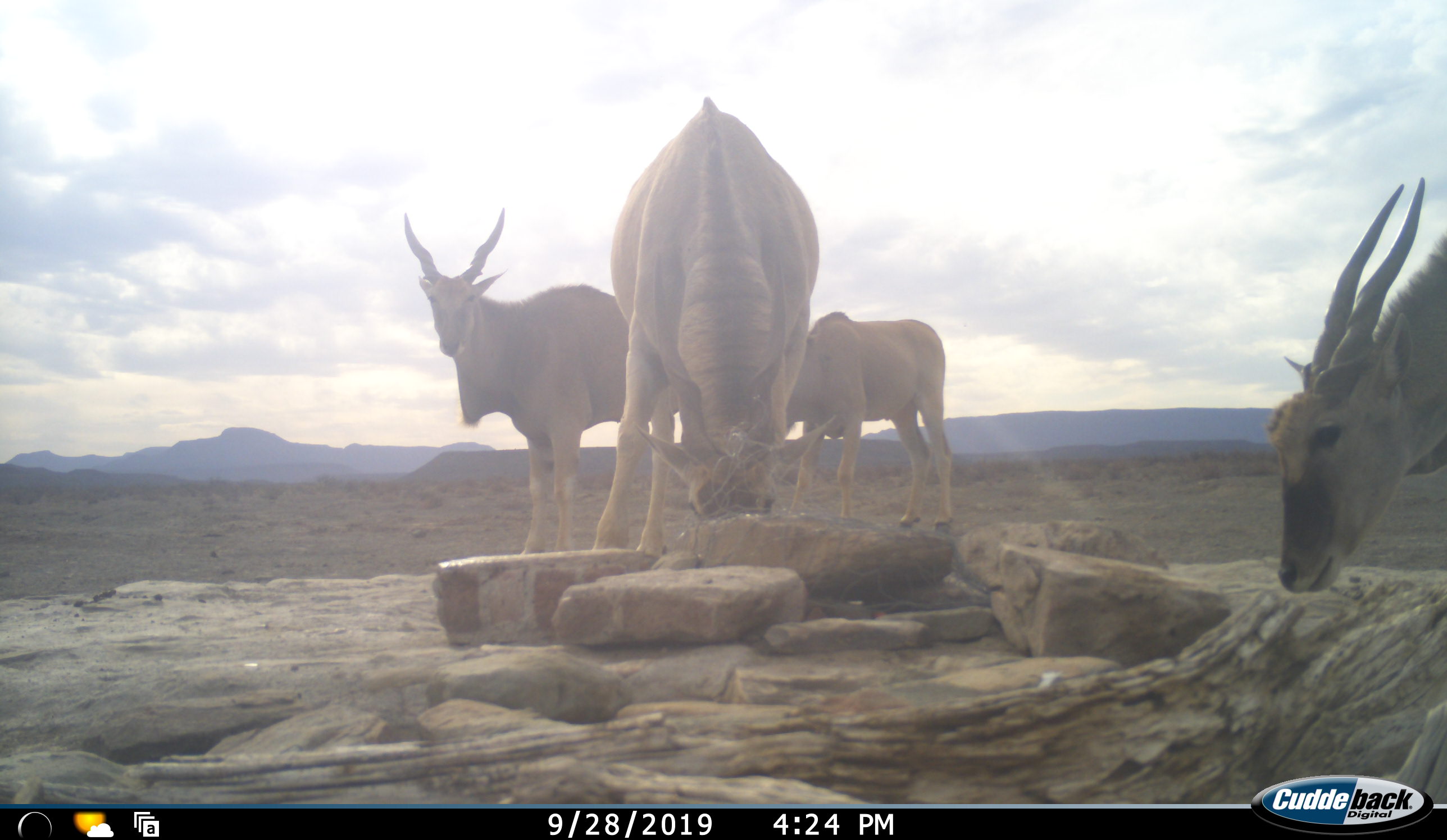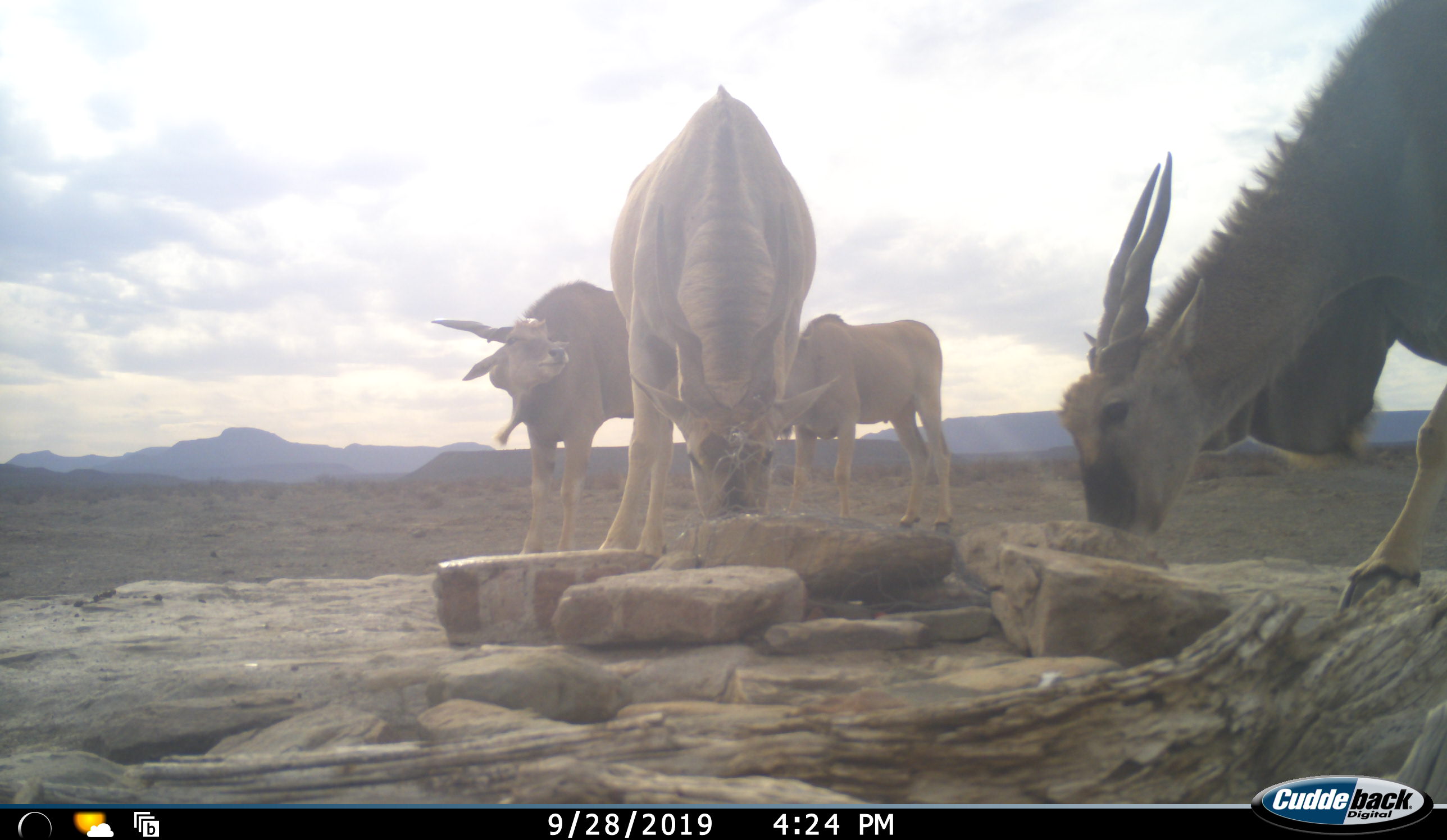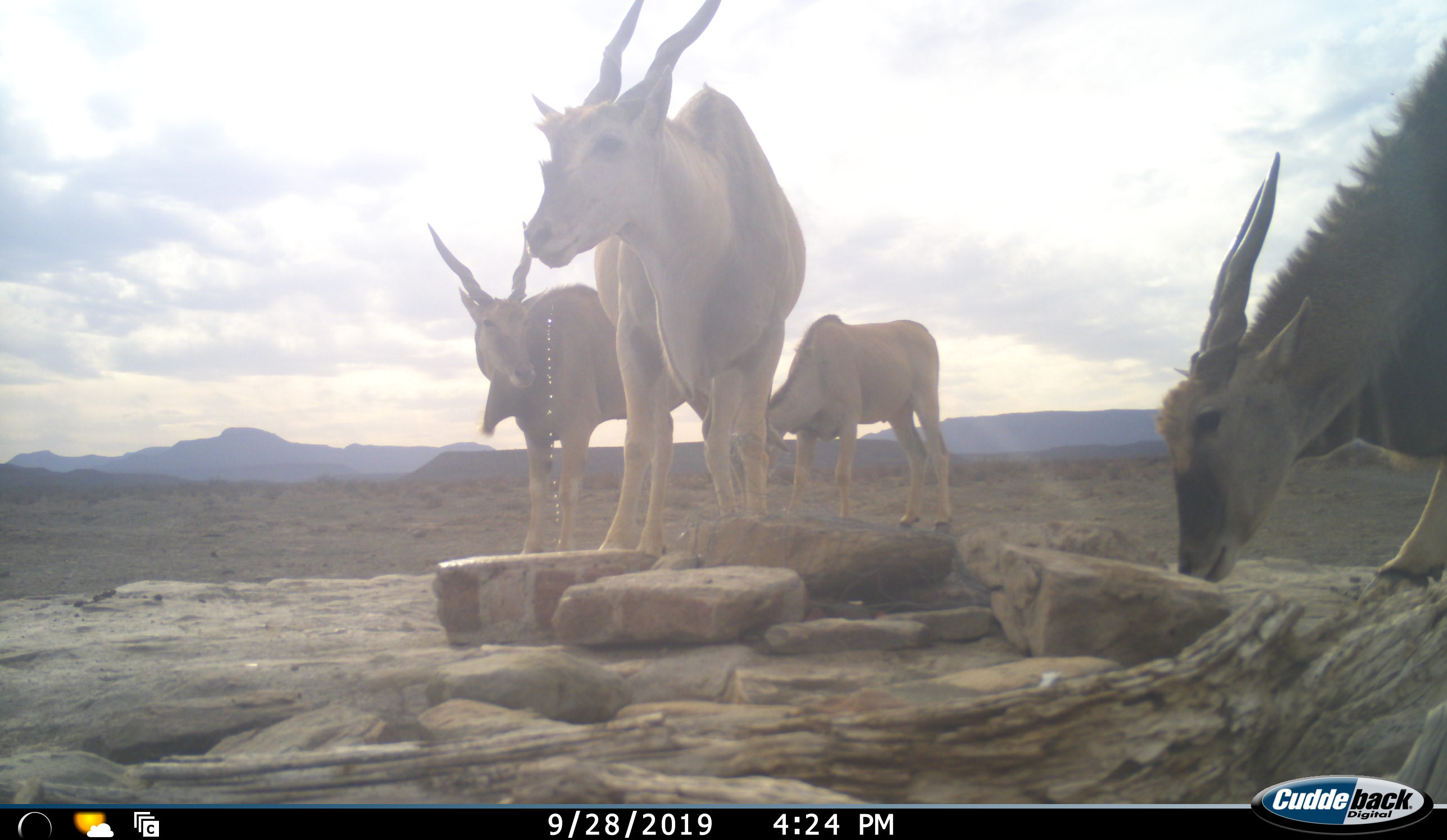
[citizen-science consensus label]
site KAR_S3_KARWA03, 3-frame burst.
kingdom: Animalia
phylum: Chordata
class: Mammalia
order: Artiodactyla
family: Bovidae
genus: Tragelaphus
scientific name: Tragelaphus oryx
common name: eland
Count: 4.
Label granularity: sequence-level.